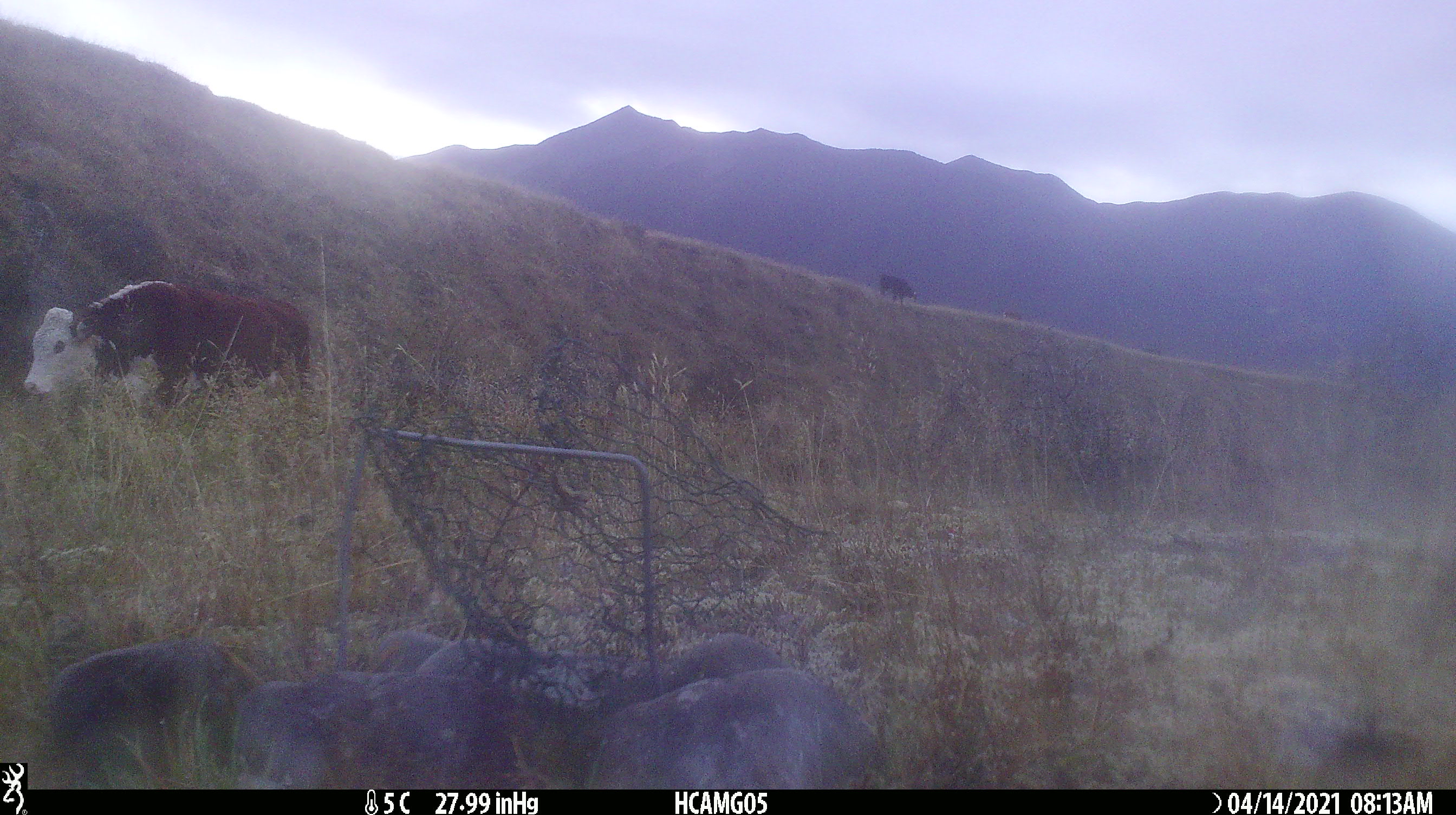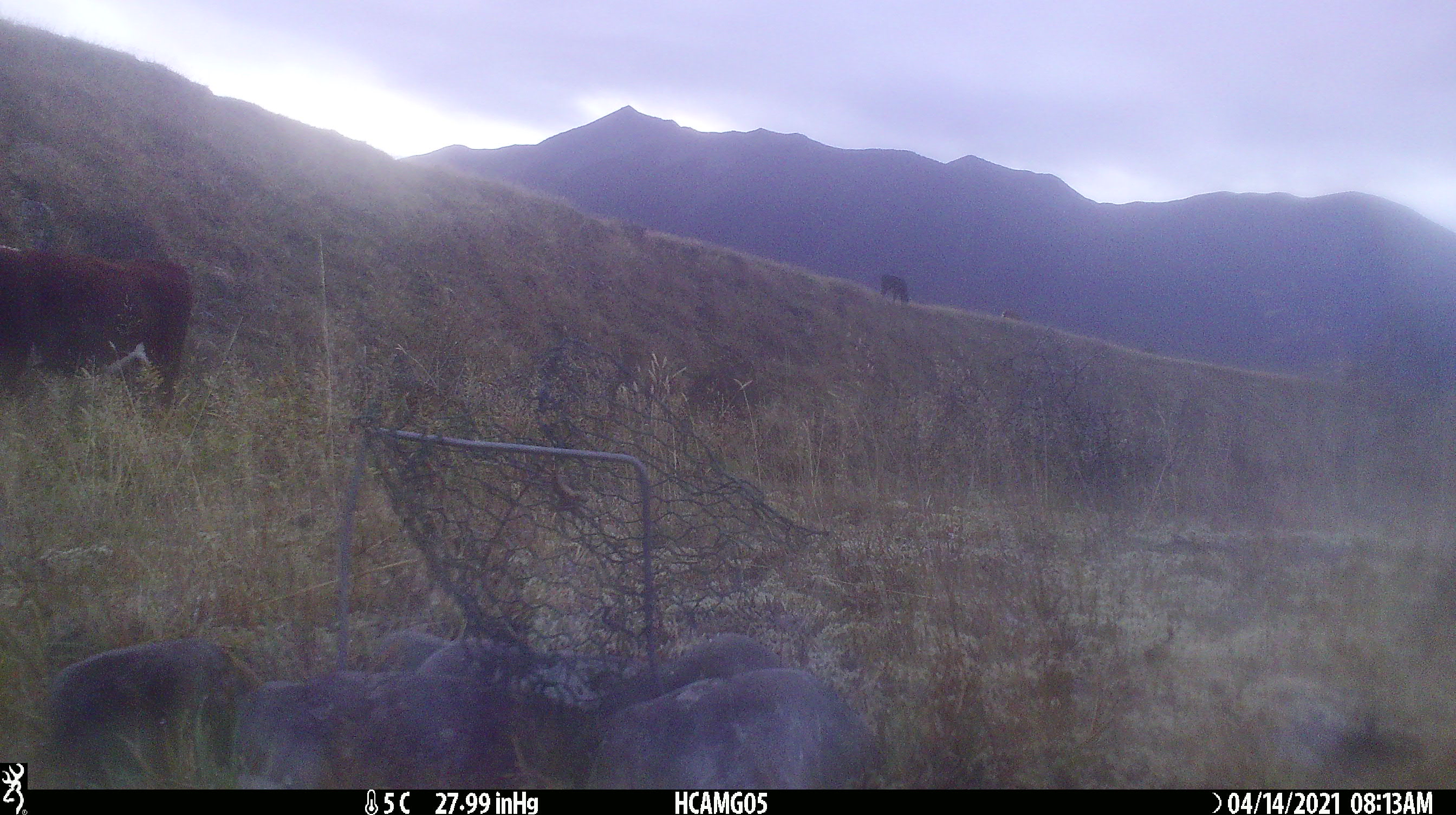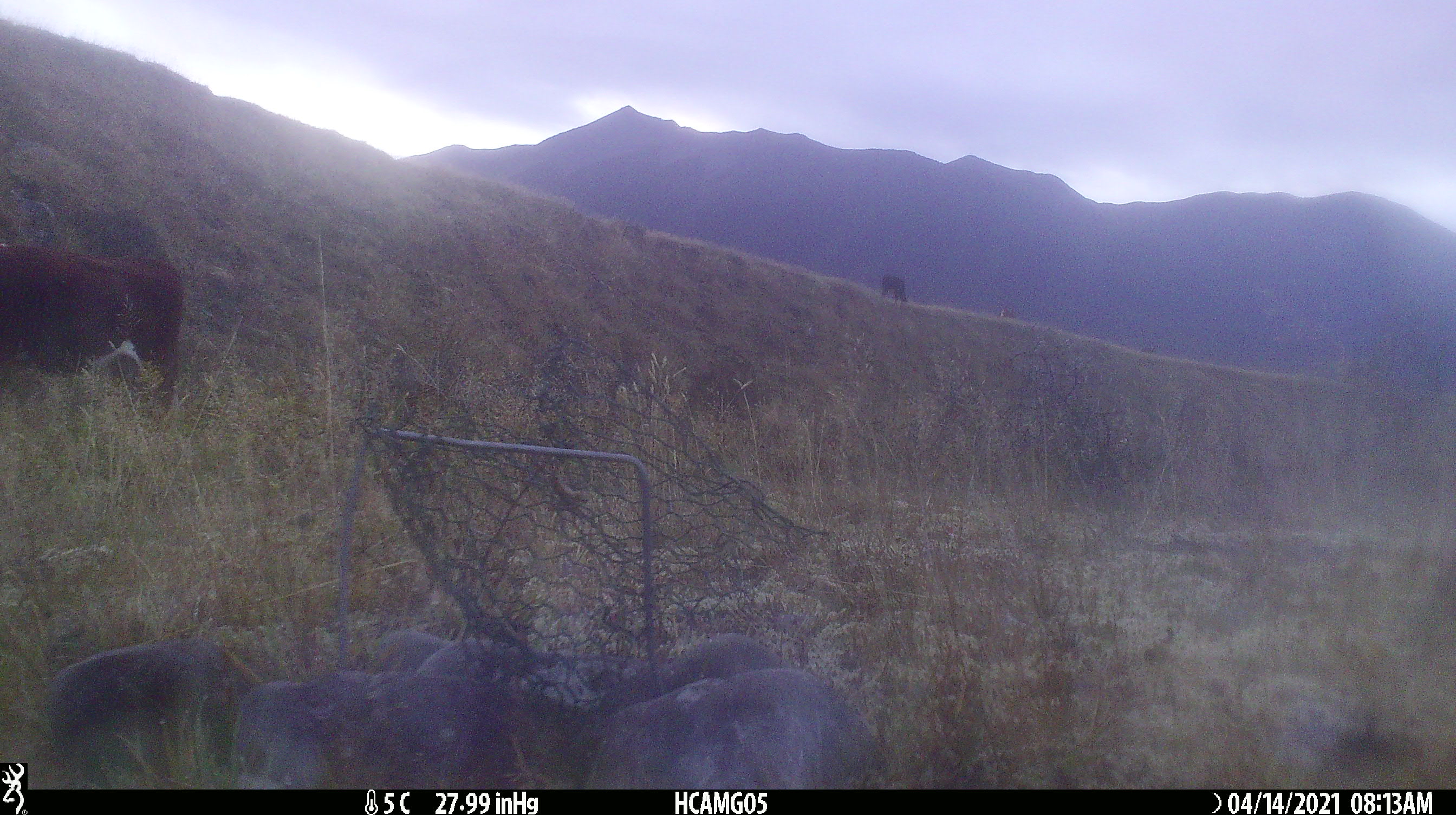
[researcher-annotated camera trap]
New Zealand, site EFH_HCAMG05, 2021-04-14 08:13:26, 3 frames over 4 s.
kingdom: Animalia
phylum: Chordata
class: Mammalia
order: Artiodactyla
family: Bovidae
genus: Bos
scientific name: Bos taurus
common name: domestic cow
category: cow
Cow (domestic cow) (Bos taurus).